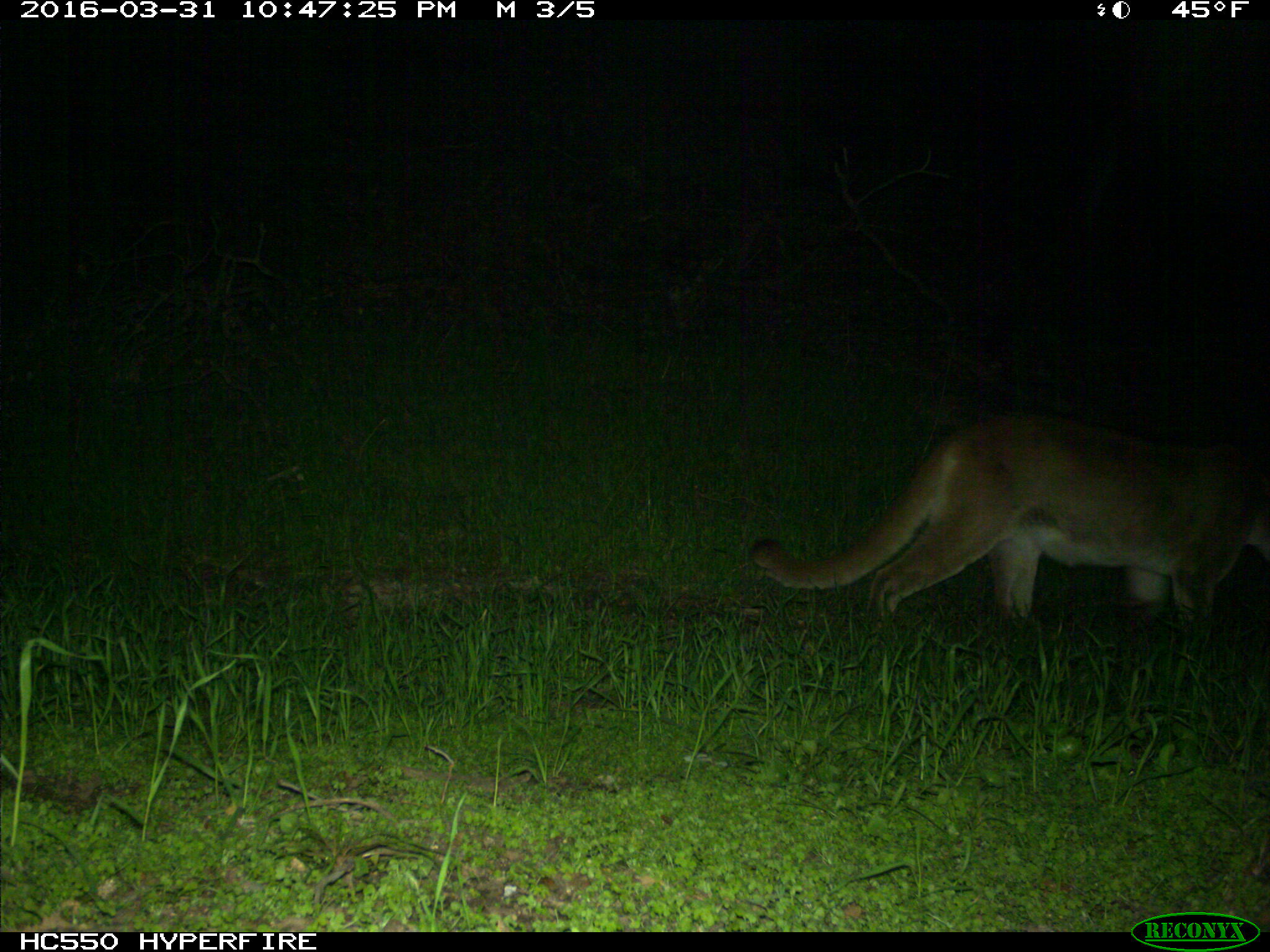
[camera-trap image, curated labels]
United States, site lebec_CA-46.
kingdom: Animalia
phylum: Chordata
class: Mammalia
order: Carnivora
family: Felidae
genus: Puma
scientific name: Puma concolor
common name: mountain lion